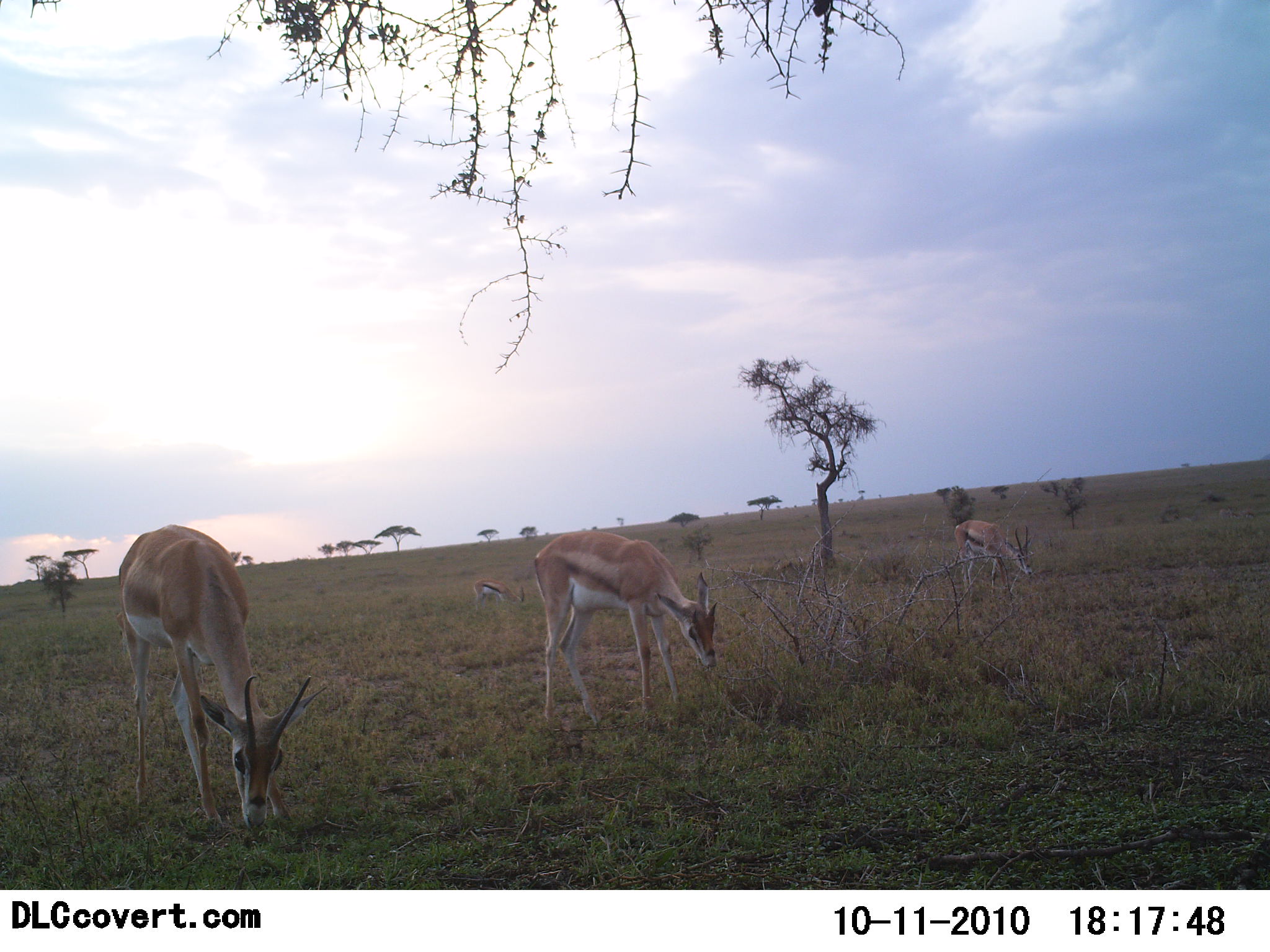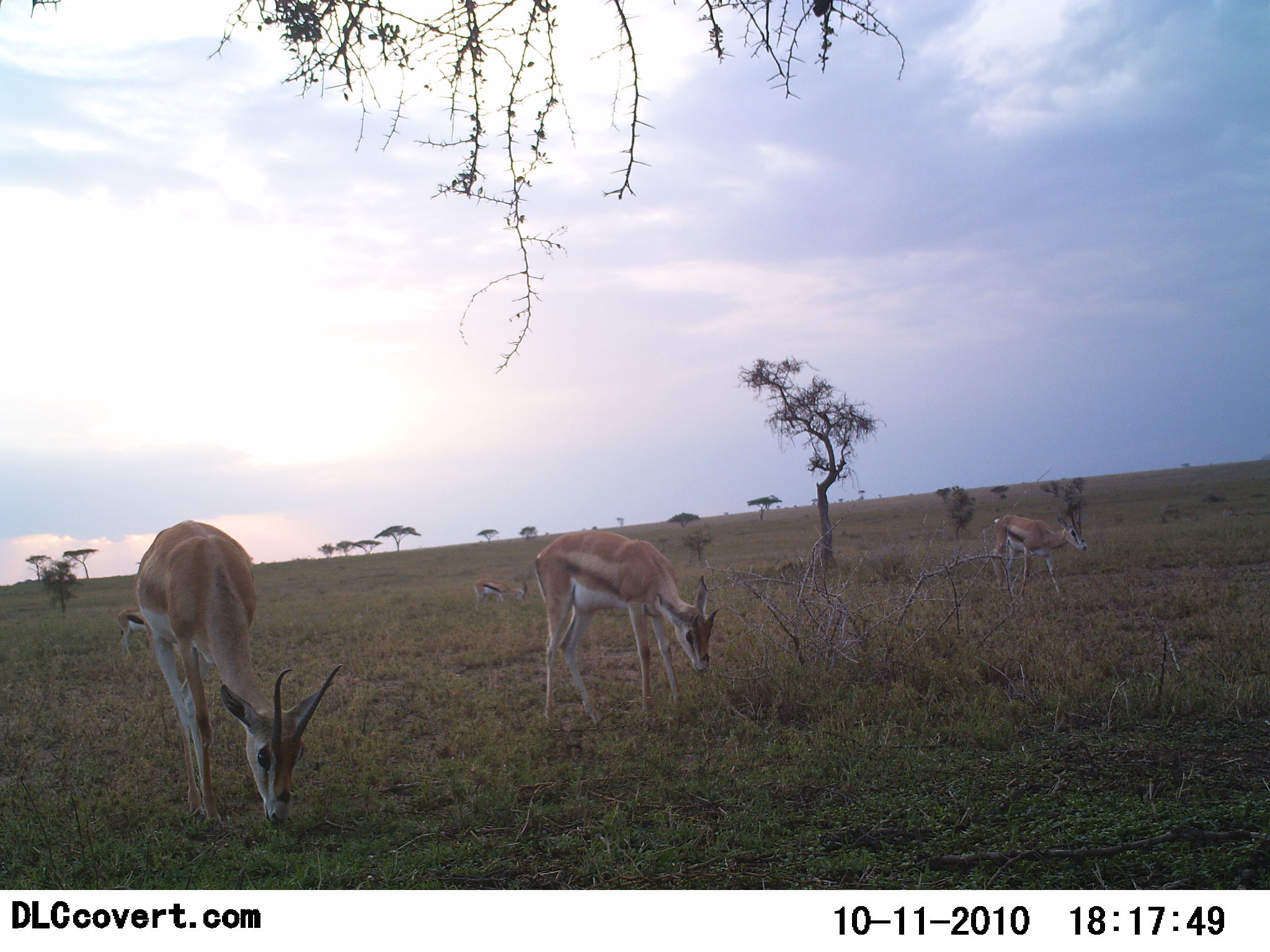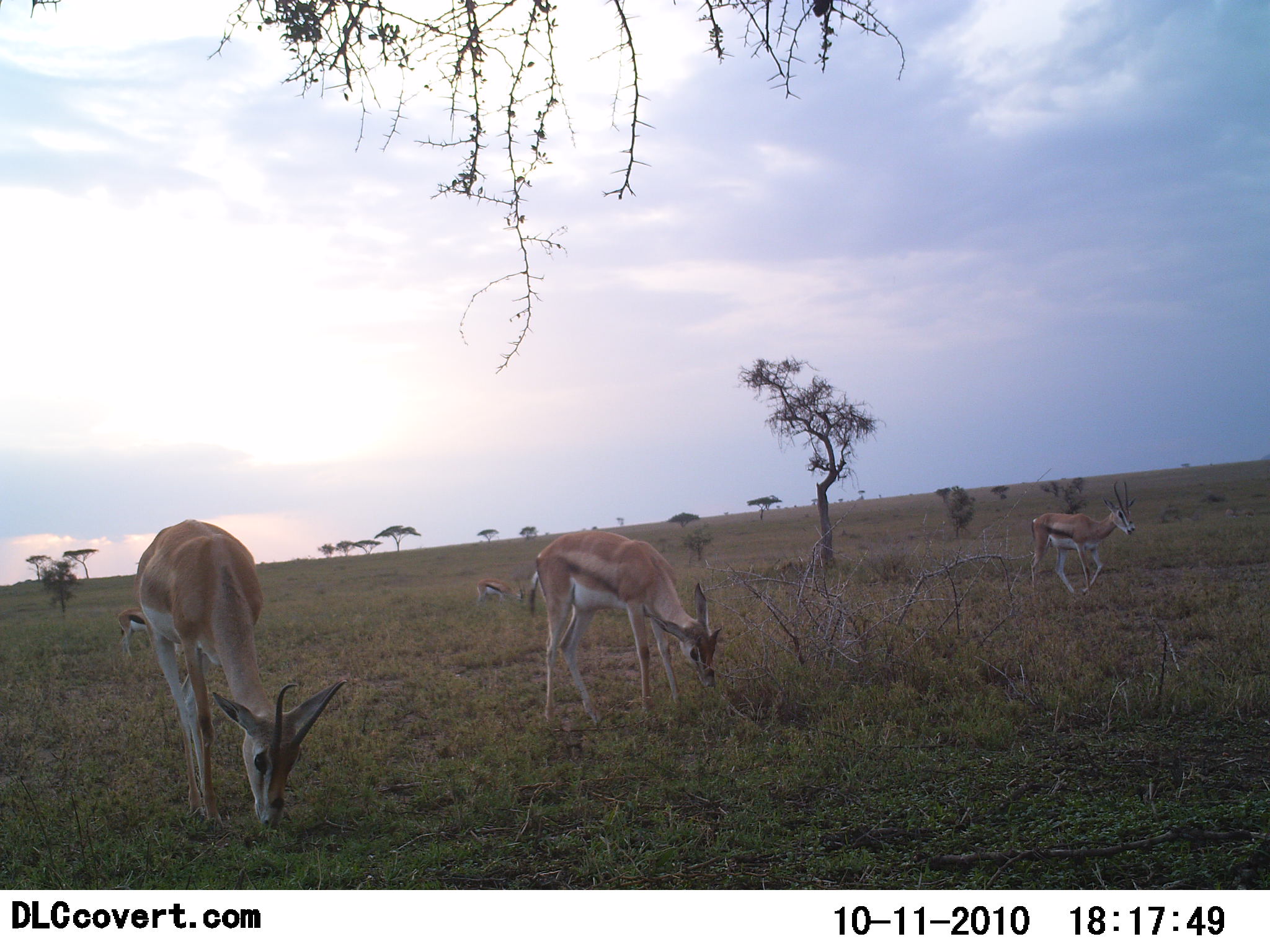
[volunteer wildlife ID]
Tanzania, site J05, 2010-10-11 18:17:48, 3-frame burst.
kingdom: Animalia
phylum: Chordata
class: Mammalia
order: Artiodactyla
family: Bovidae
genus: Nanger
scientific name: Nanger granti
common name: grant's gazelle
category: gazellegrants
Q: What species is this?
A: Gazellegrants (grant's gazelle) (Nanger granti).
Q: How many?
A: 2.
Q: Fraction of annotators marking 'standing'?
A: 19%.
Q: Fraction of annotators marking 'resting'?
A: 0%.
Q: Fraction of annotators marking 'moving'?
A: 19%.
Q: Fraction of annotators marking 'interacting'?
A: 0%.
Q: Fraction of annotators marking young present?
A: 5%.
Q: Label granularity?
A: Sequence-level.